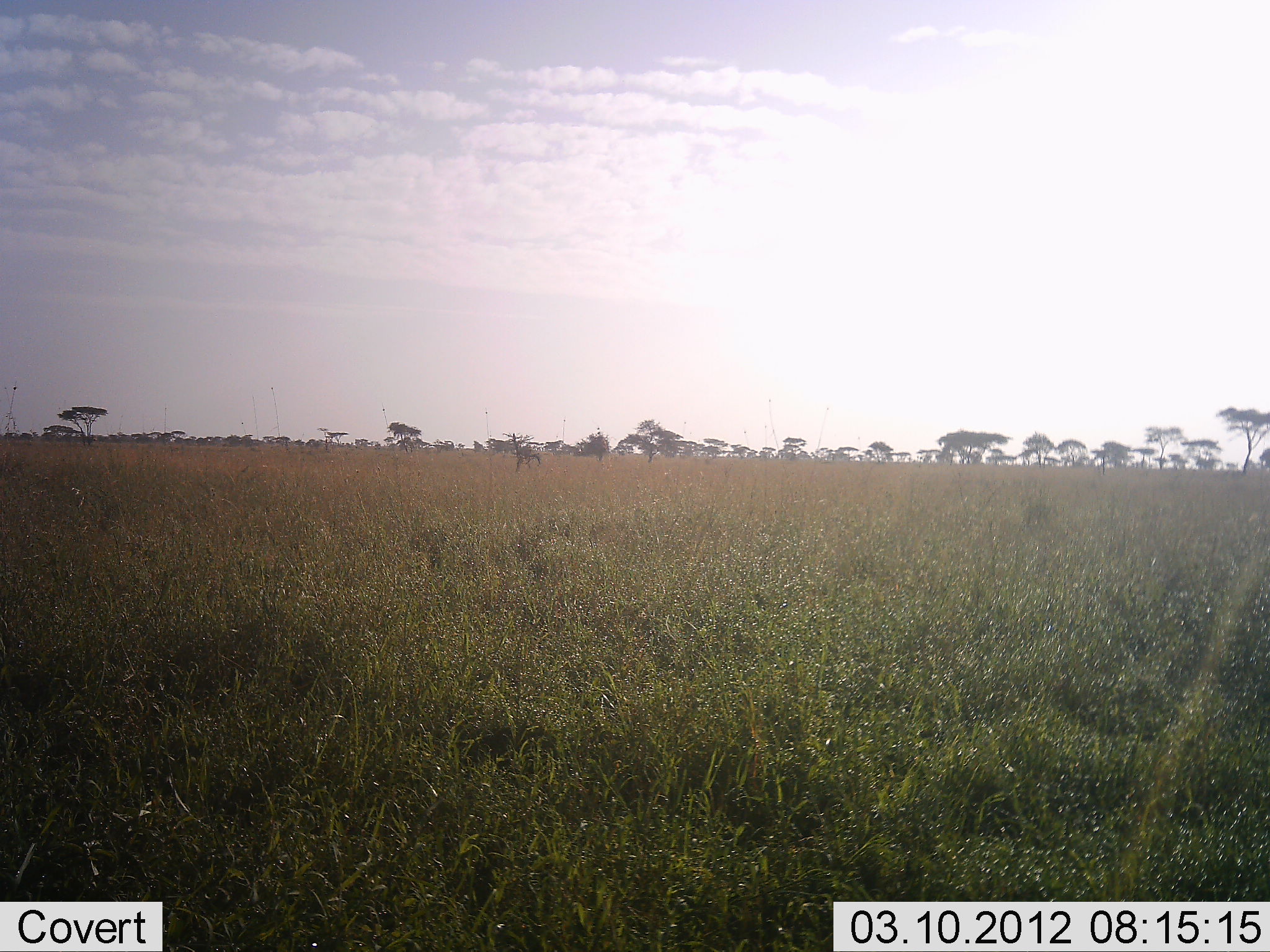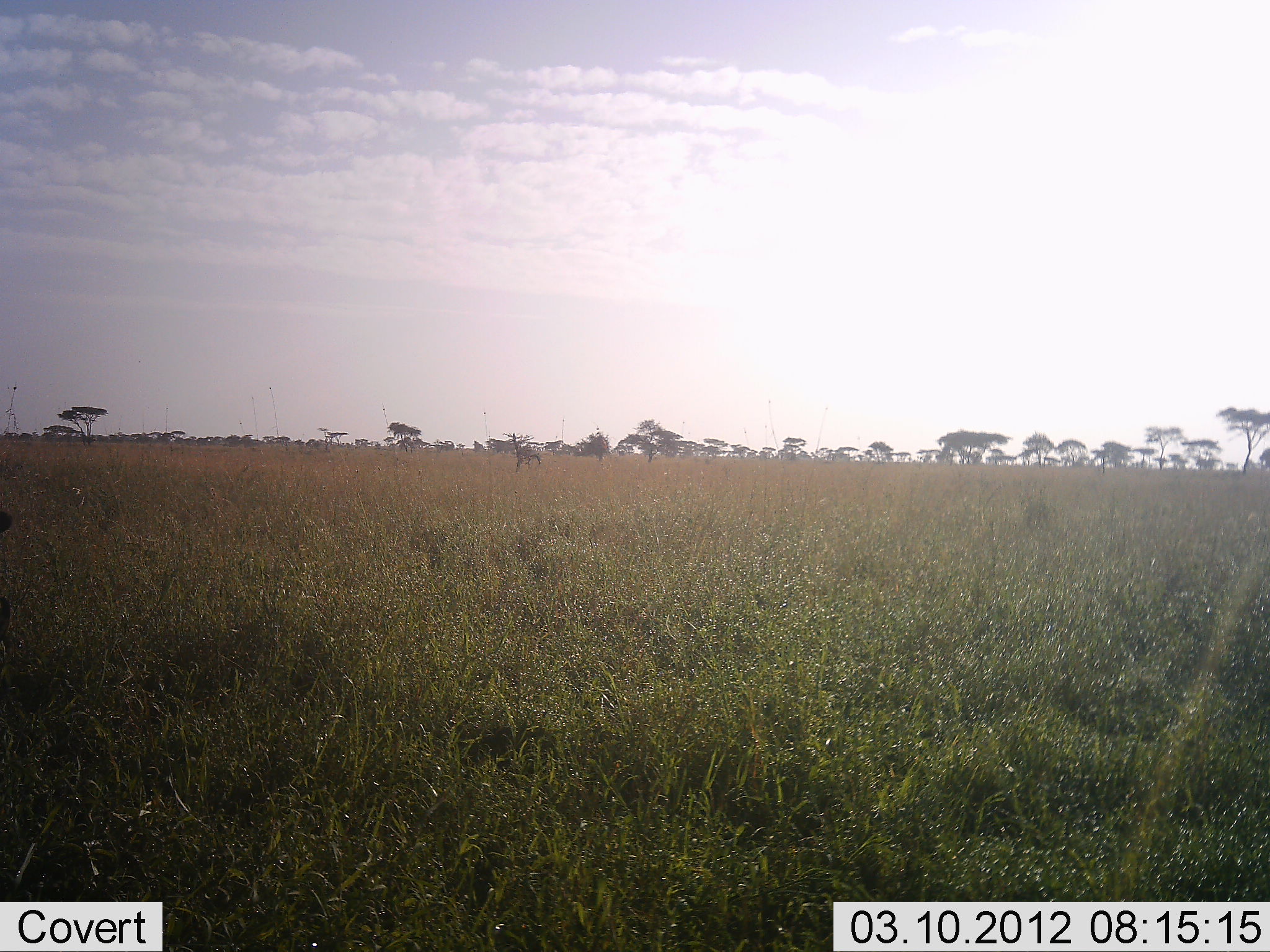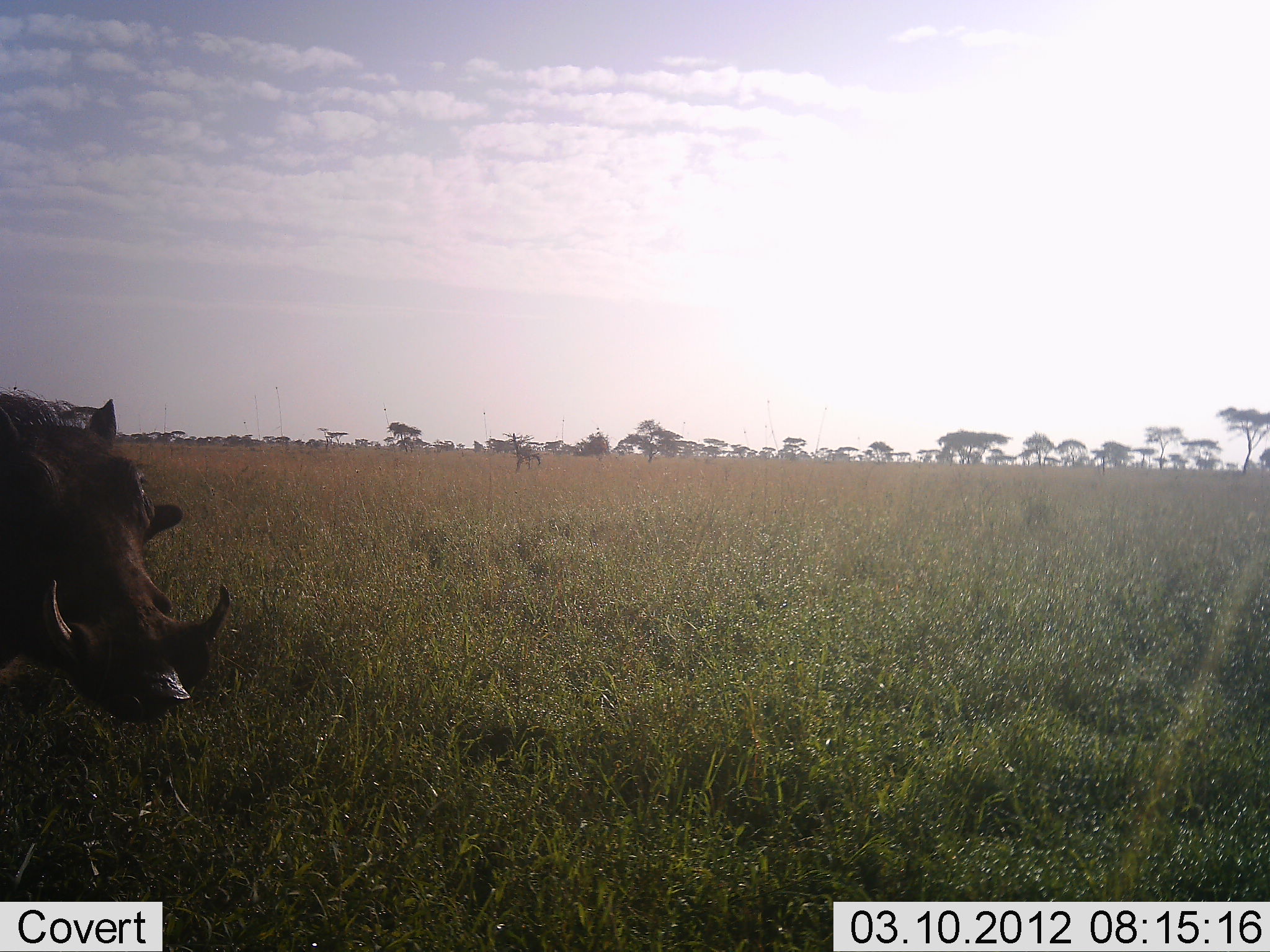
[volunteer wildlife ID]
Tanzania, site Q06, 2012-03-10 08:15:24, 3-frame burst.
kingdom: Animalia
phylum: Chordata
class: Mammalia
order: Artiodactyla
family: Suidae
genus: Phacochoerus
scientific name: Phacochoerus africanus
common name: warthog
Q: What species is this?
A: Warthog (Phacochoerus africanus).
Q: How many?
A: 1.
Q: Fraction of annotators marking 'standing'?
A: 4%.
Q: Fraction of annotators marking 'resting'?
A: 0%.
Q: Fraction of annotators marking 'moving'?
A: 96%.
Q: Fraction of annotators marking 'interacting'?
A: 0%.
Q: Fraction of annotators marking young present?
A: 0%.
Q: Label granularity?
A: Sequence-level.